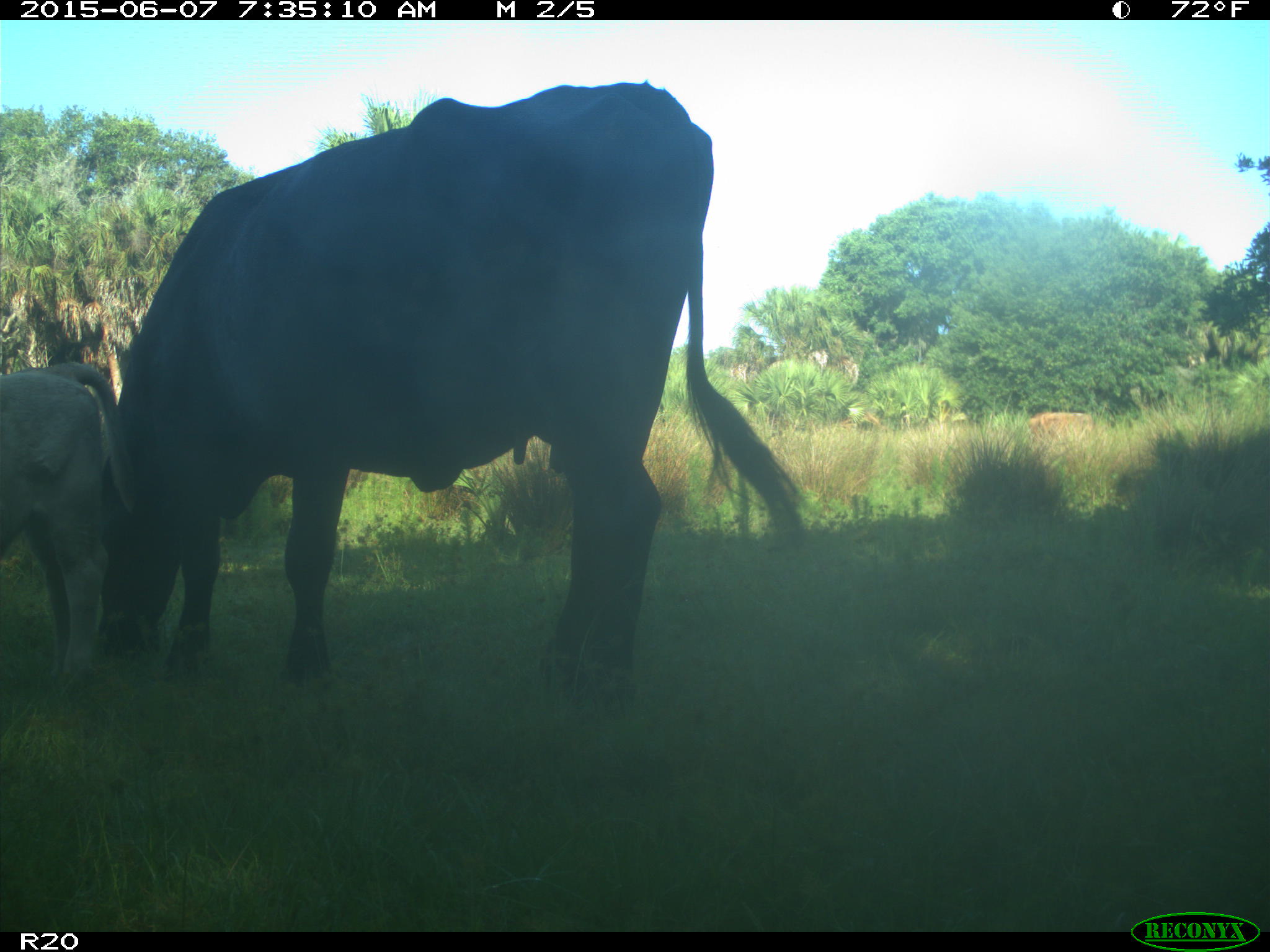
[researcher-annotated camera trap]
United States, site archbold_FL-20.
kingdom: Animalia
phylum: Chordata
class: Mammalia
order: Artiodactyla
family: Bovidae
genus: Bos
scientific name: Bos taurus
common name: domestic cow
Bos taurus (domestic cow).